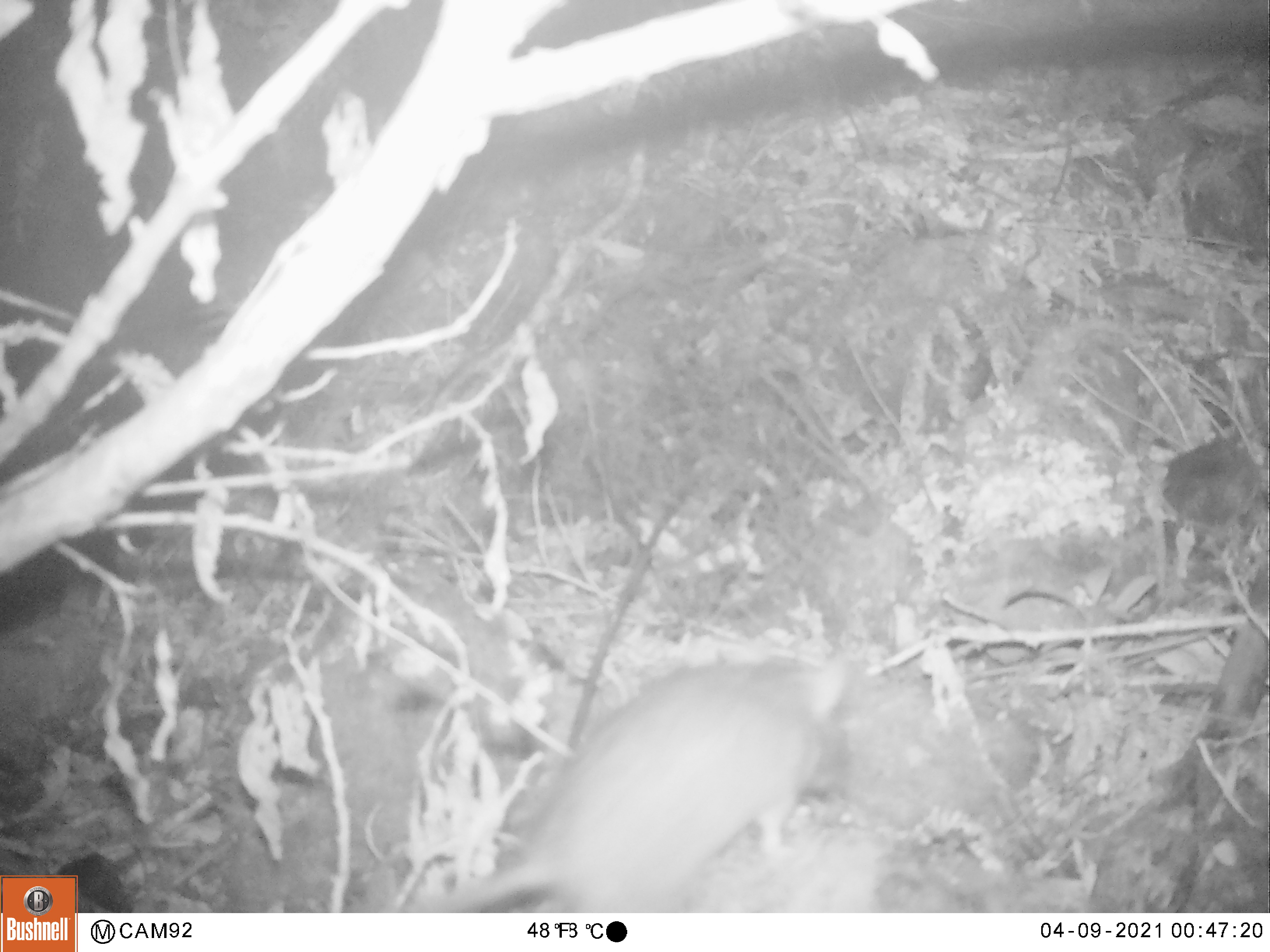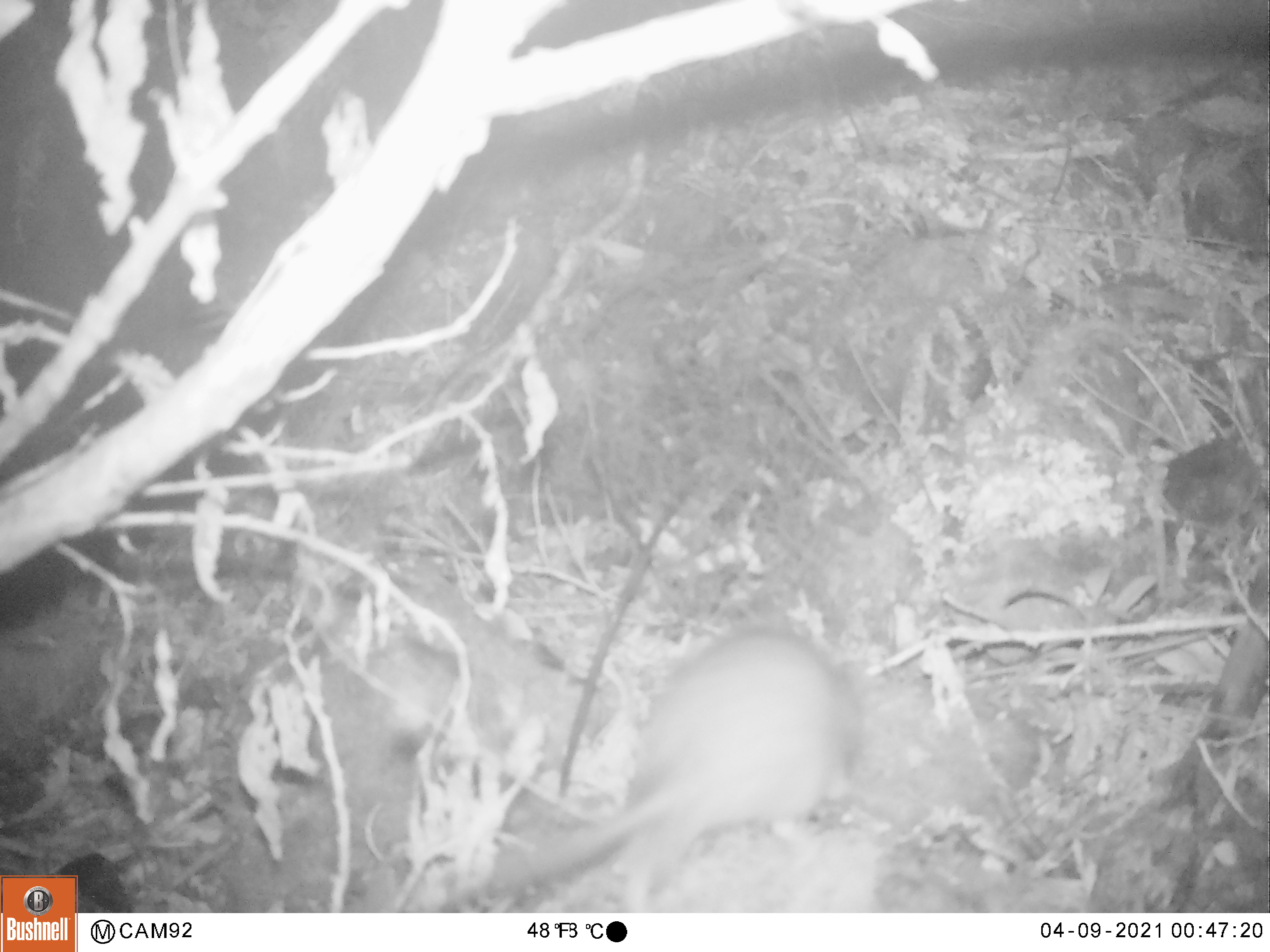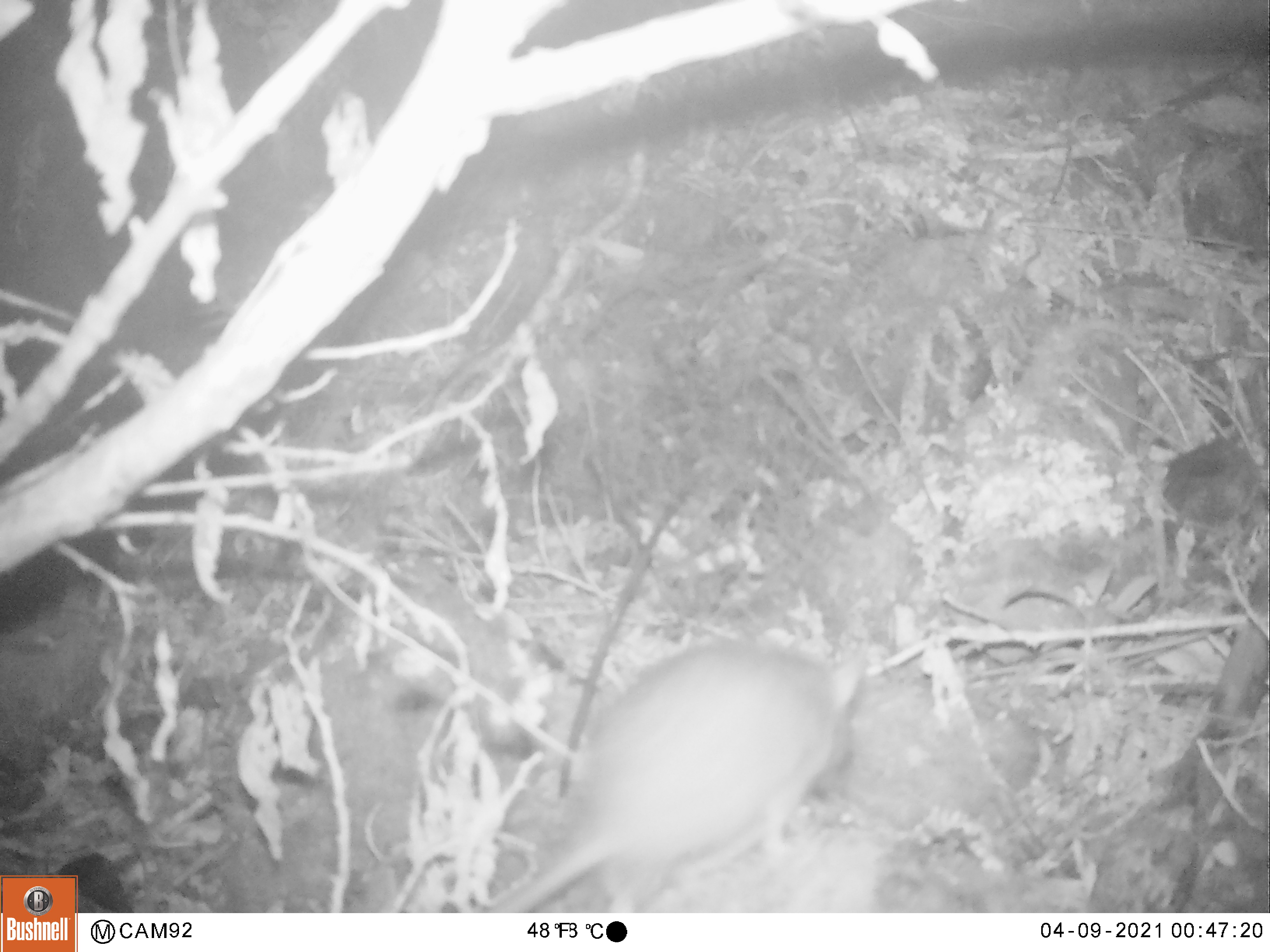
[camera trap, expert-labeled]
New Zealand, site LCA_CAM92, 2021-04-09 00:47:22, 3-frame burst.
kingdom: Animalia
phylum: Chordata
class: Mammalia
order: Rodentia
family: Muridae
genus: Rattus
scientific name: Rattus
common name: rat